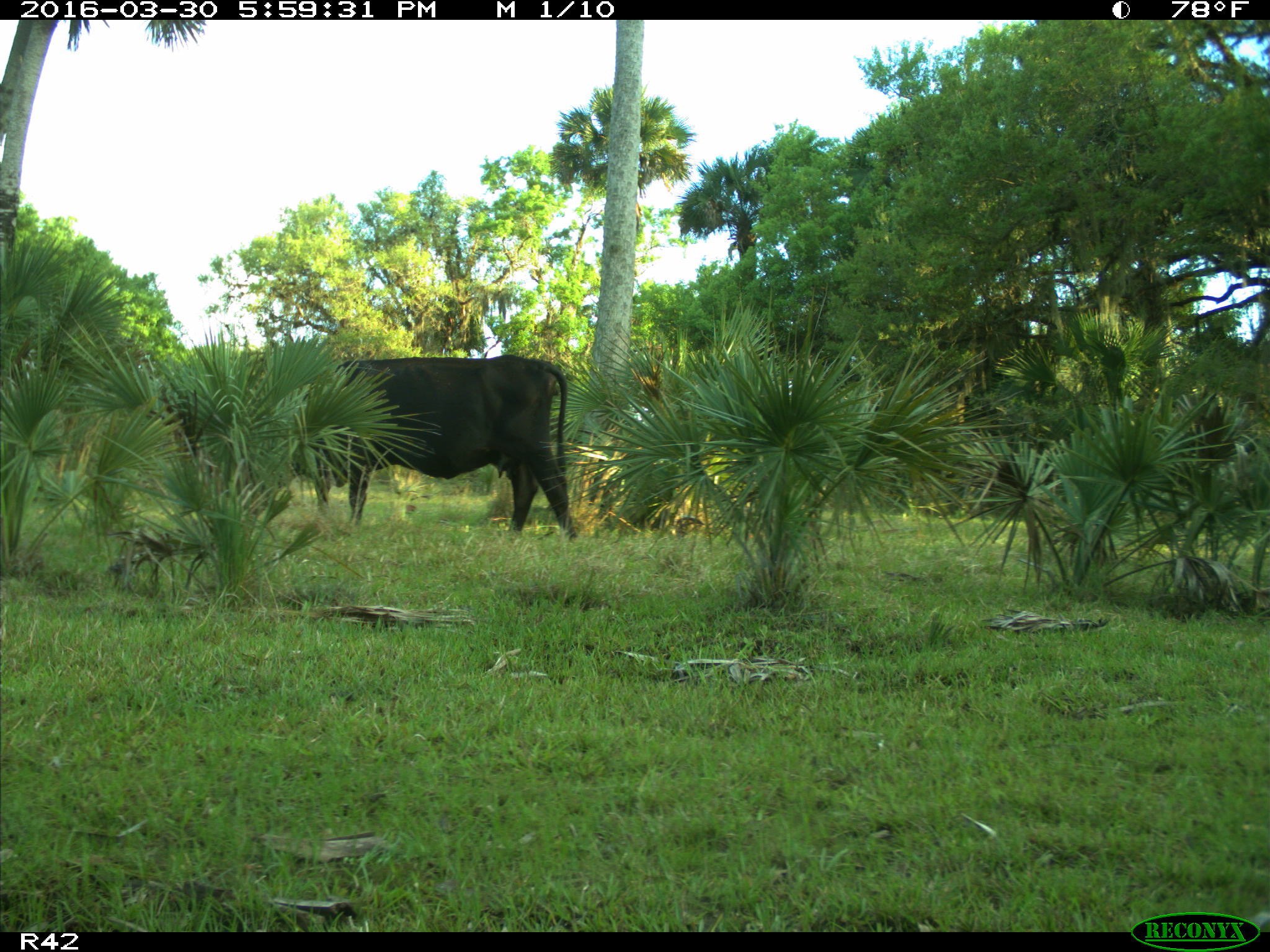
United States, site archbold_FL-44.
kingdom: Animalia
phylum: Chordata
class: Mammalia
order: Artiodactyla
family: Bovidae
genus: Bos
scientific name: Bos taurus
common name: domestic cow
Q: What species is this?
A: Bos taurus (domestic cow).